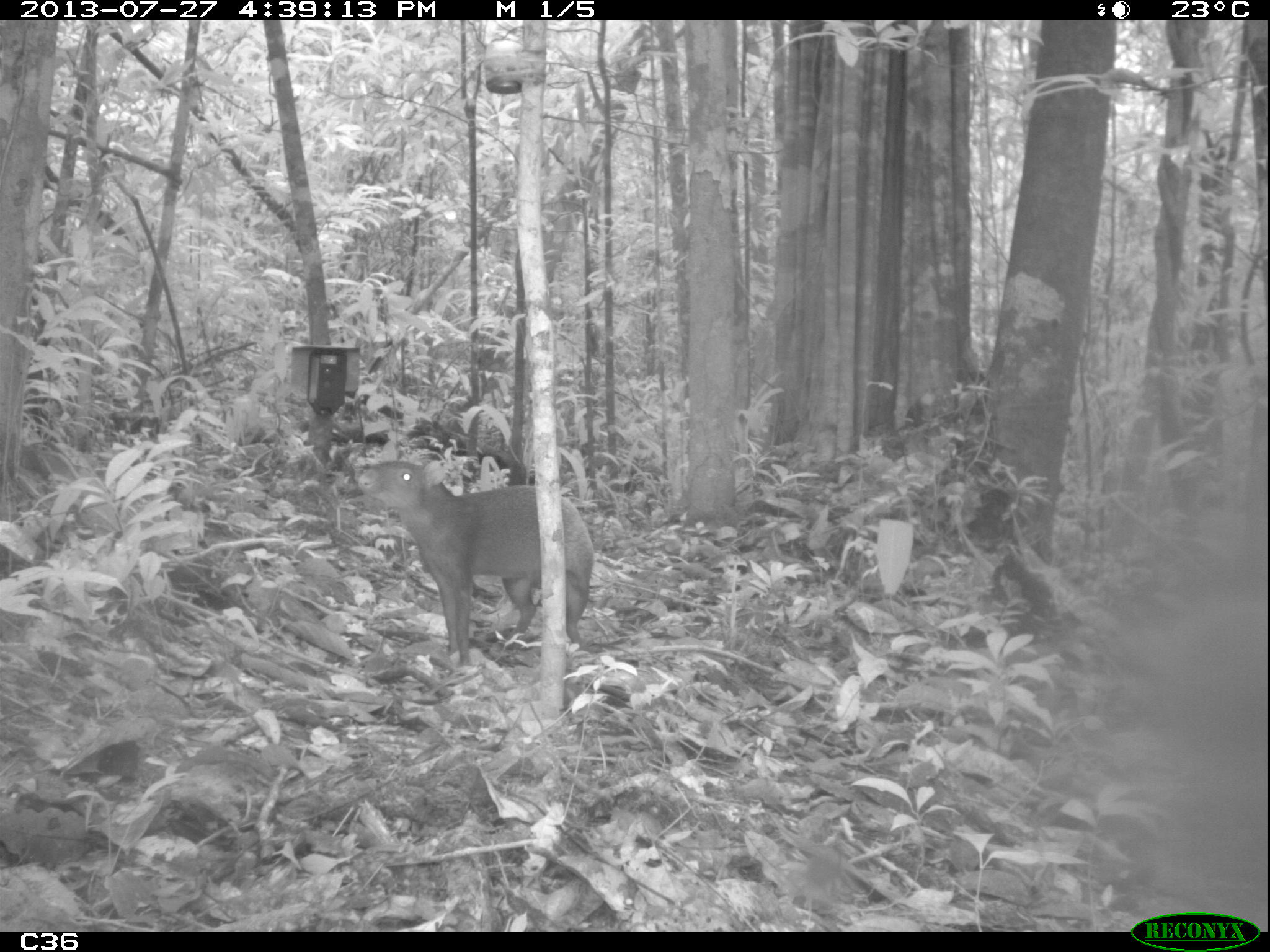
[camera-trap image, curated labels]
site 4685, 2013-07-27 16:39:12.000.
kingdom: Animalia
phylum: Chordata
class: Mammalia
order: Rodentia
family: Dasyproctidae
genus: Dasyprocta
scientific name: Dasyprocta leporina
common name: red-rumped agouti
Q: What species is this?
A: Dasyprocta leporina (red-rumped agouti).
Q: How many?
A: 1.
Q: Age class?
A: Adult.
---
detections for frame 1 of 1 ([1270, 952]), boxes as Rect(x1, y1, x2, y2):
dasyprocta leporina: Rect(357, 456, 595, 664)